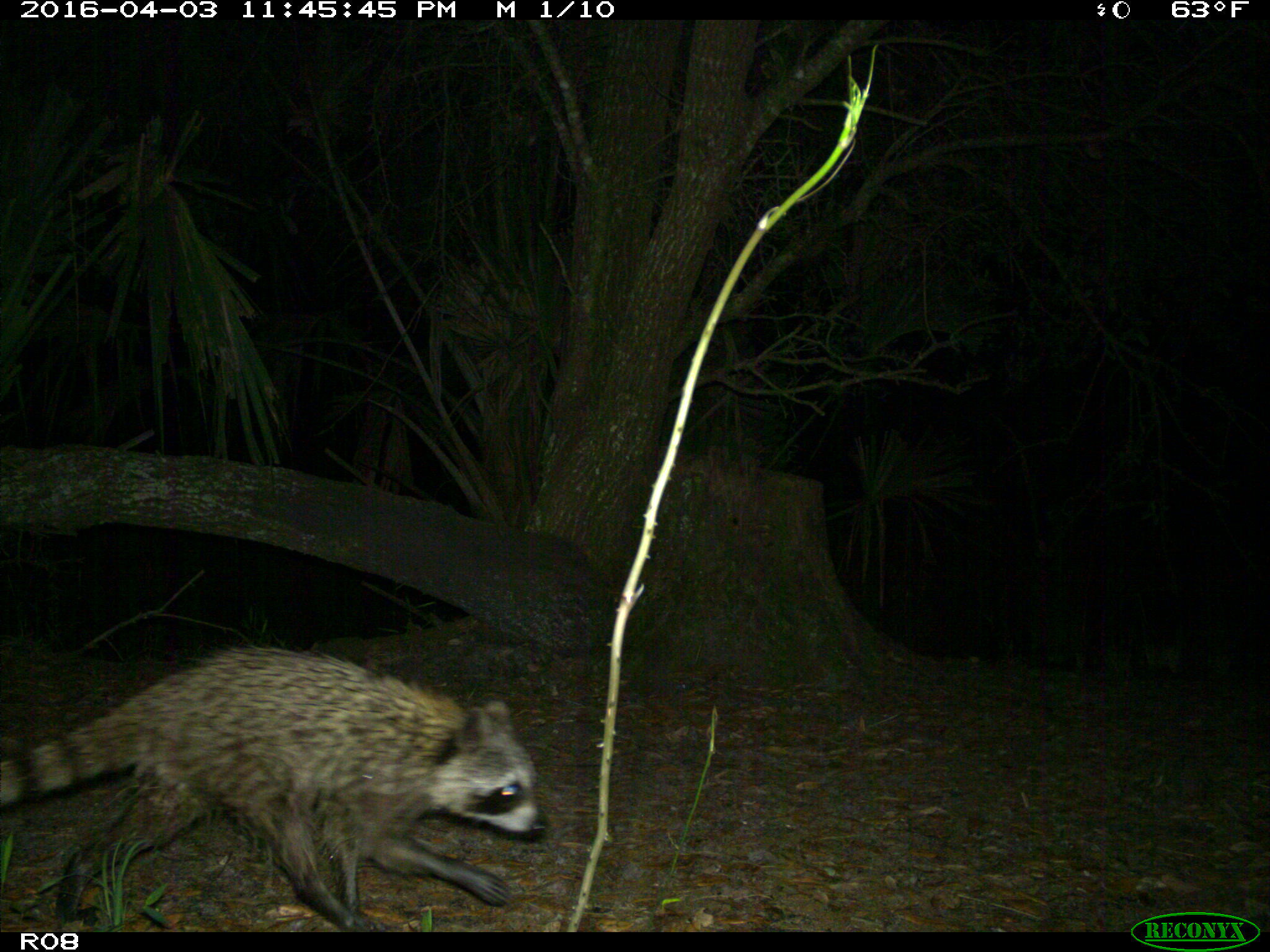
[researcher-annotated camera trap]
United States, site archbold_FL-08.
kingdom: Animalia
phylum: Chordata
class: Mammalia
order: Carnivora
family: Procyonidae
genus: Procyon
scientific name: Procyon lotor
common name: common raccoon